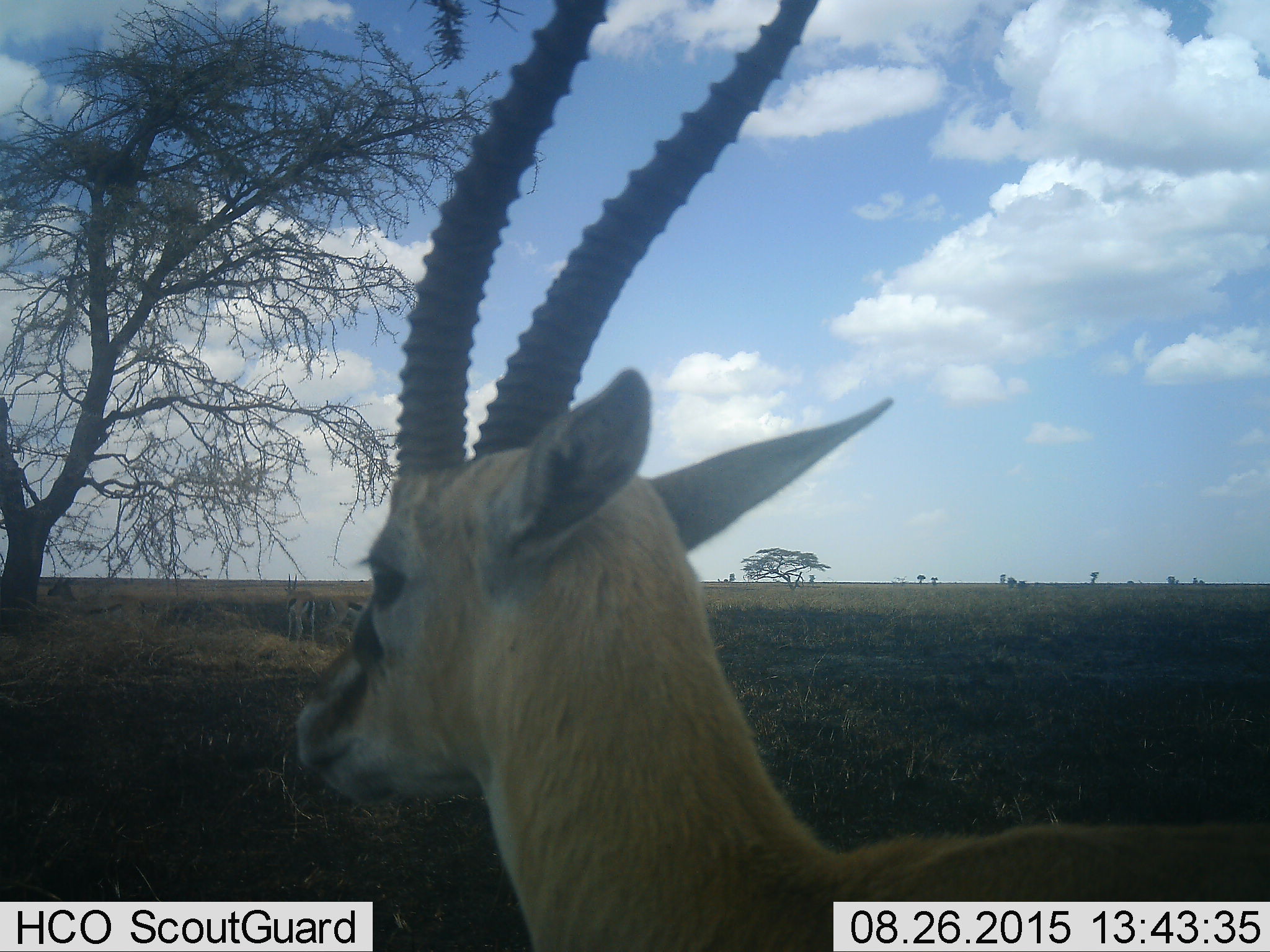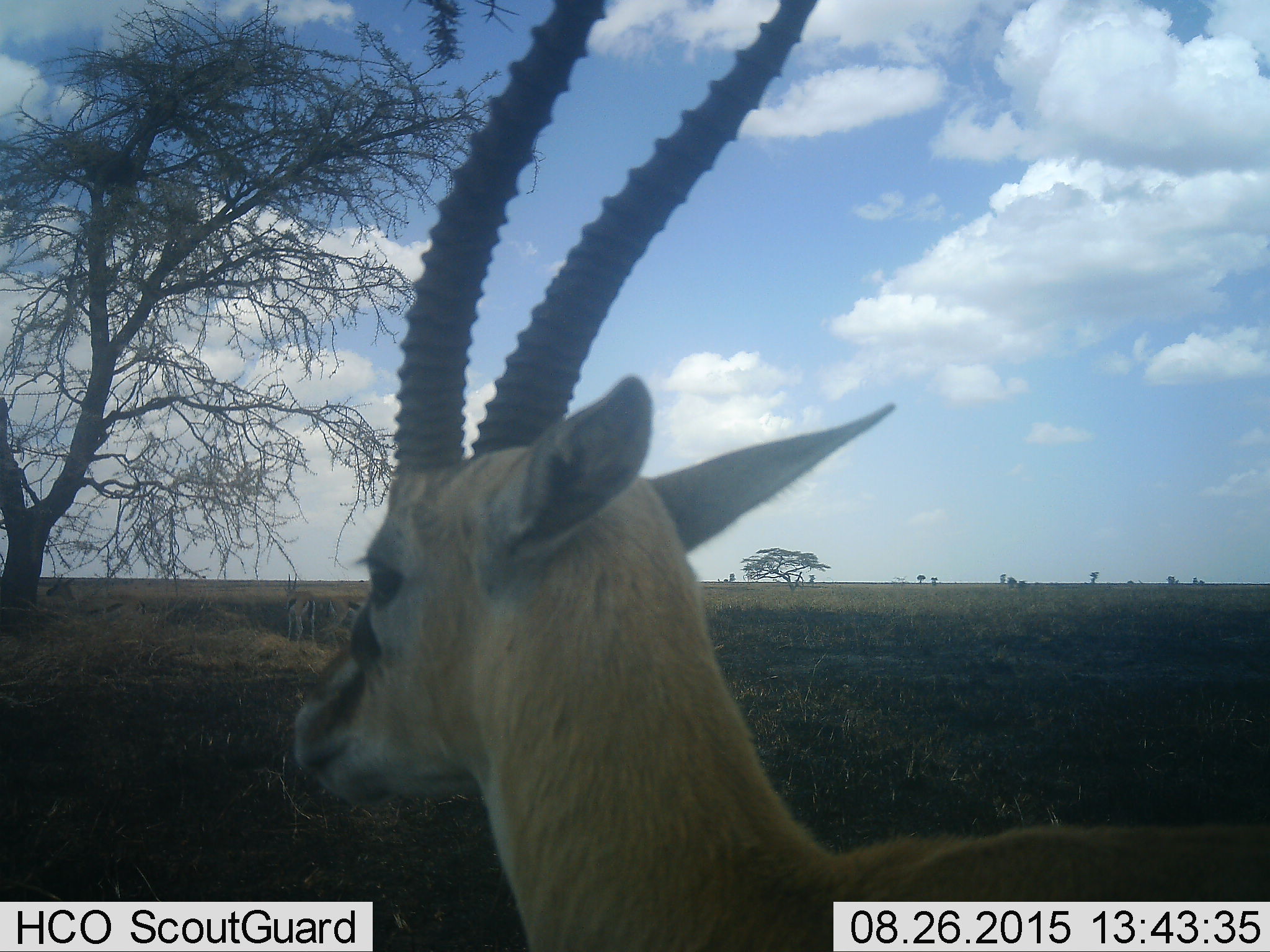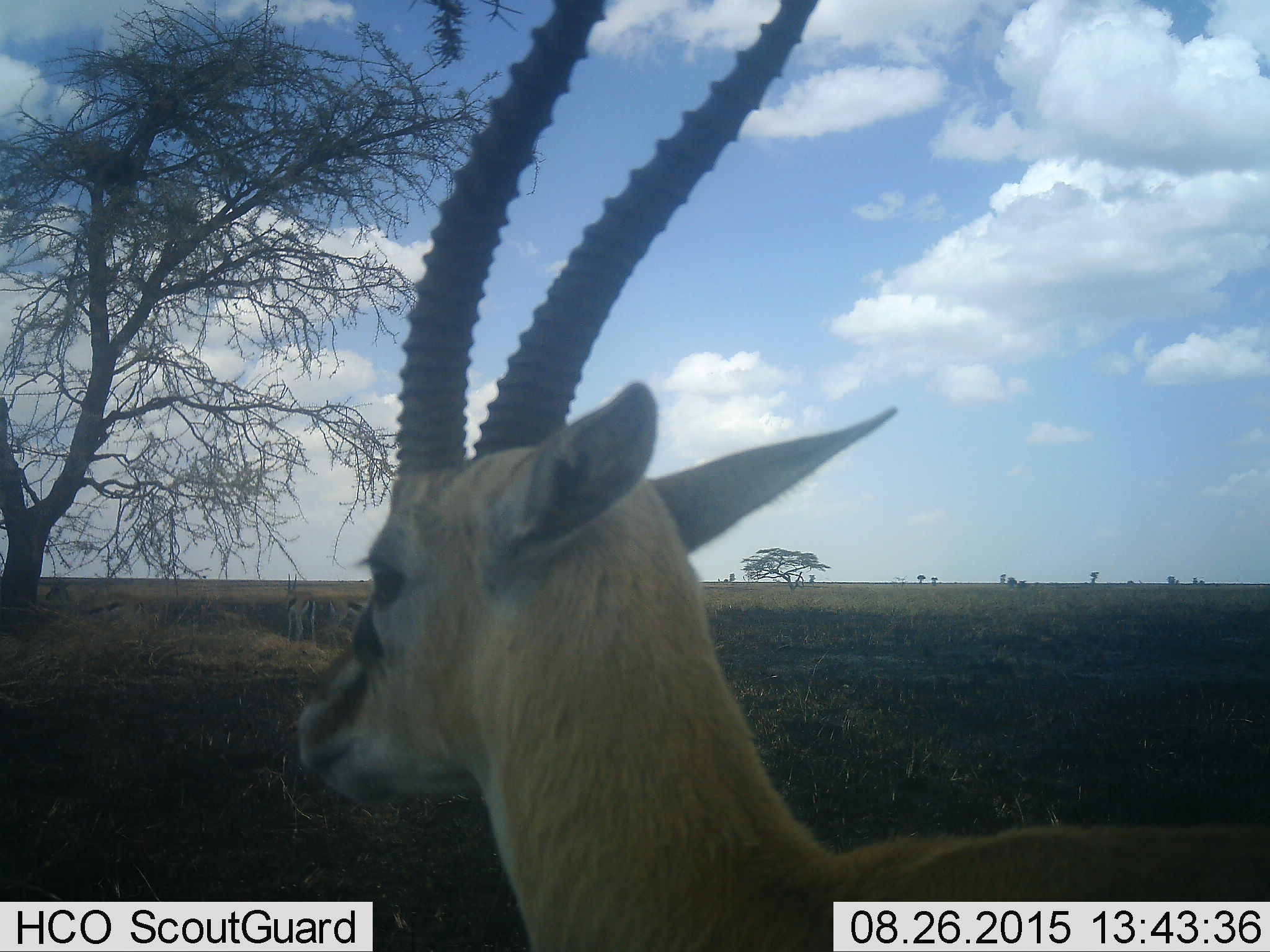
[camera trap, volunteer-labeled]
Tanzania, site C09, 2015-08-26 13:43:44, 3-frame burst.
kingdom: Animalia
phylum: Chordata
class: Mammalia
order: Artiodactyla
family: Bovidae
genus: Eudorcas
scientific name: Eudorcas thomsonii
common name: thomson's gazelle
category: gazellethomsons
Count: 4.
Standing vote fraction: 100%.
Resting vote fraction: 11%.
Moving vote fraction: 0%.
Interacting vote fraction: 0%.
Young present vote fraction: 0%.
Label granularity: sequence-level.